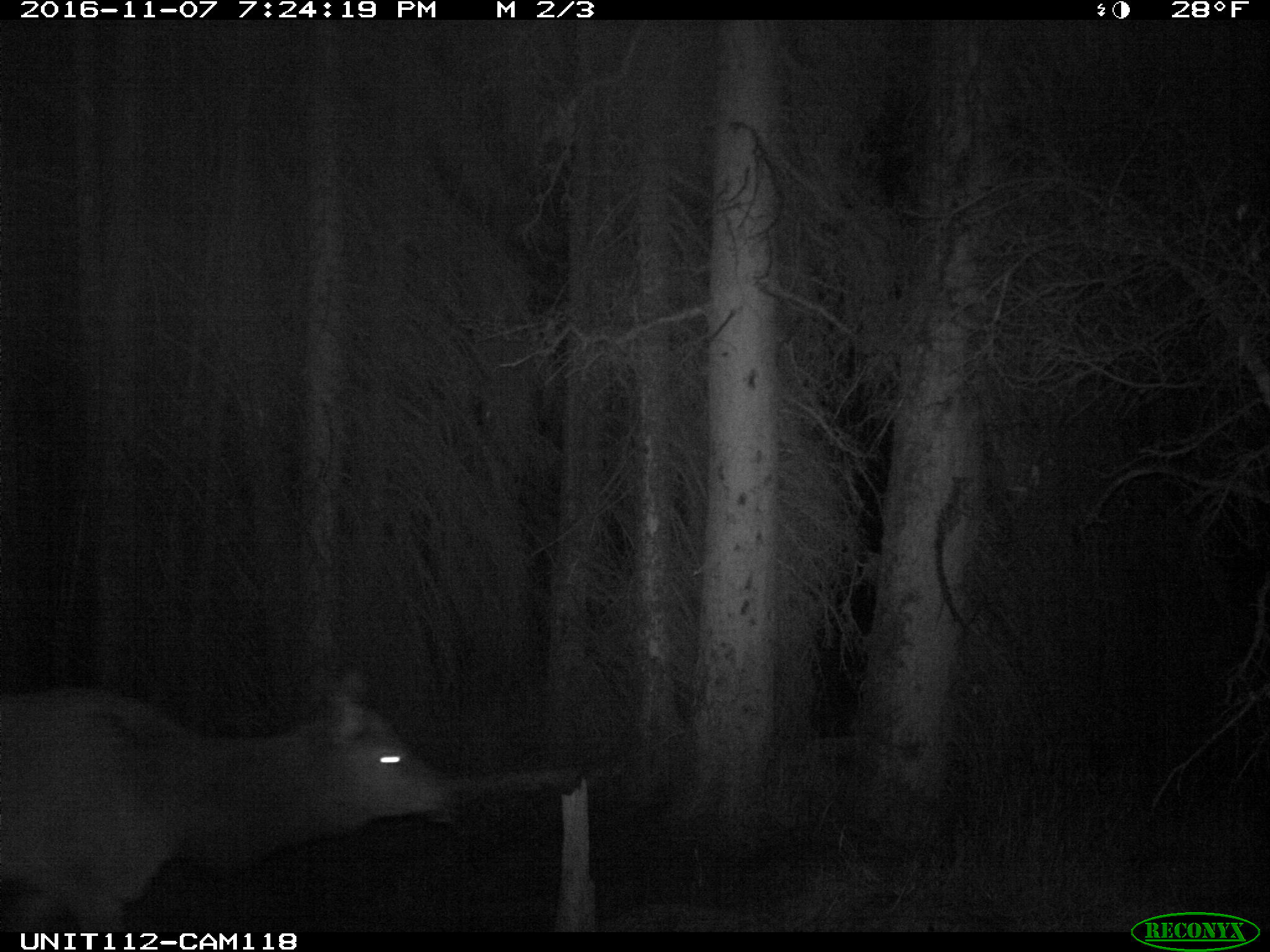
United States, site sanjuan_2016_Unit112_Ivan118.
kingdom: Animalia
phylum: Chordata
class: Mammalia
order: Artiodactyla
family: Cervidae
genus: Cervus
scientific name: Cervus elaphus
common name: red deer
Cervus elaphus (red deer).